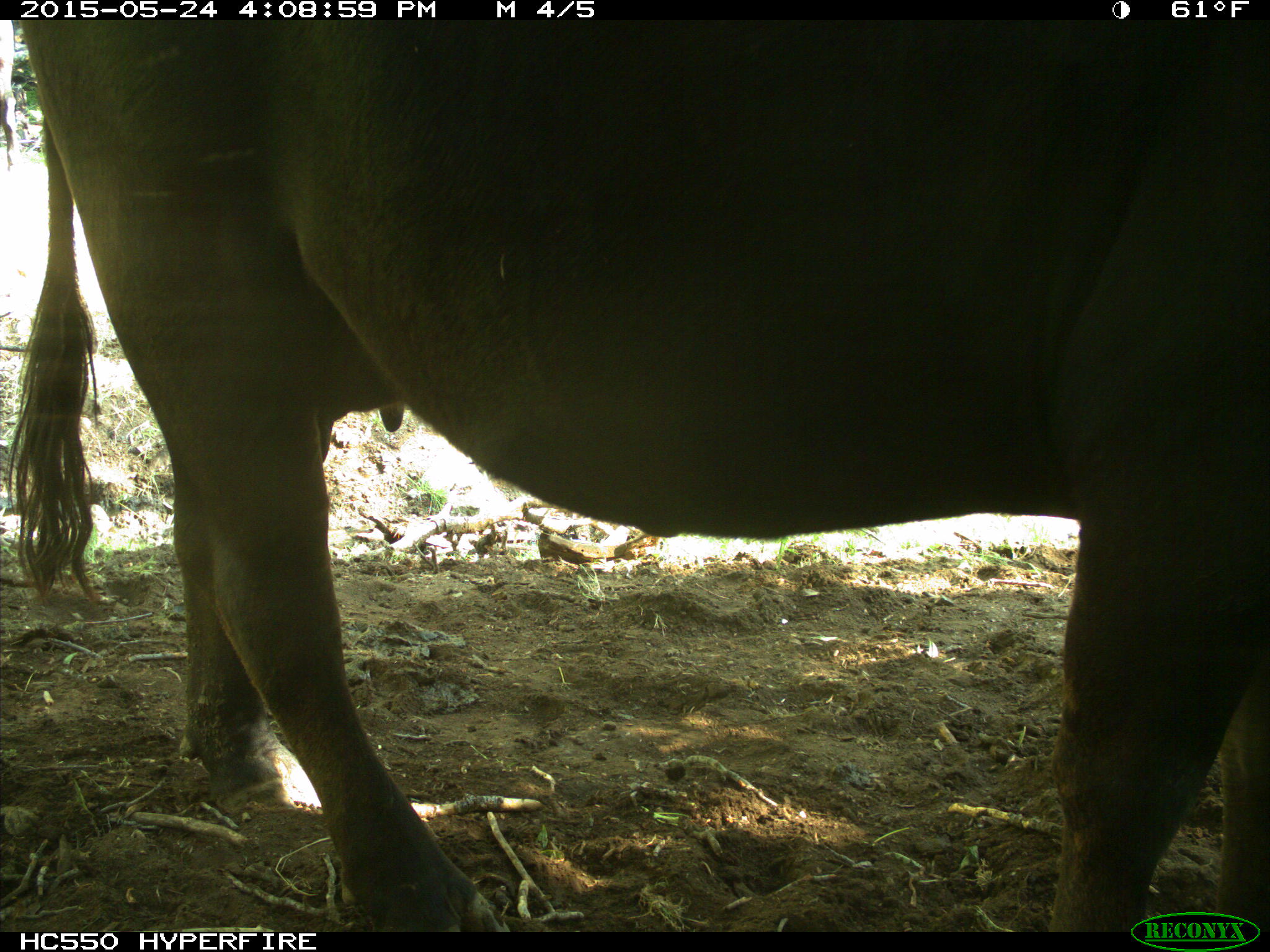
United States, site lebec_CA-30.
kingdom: Animalia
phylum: Chordata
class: Mammalia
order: Artiodactyla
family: Bovidae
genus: Bos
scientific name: Bos taurus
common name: domestic cow